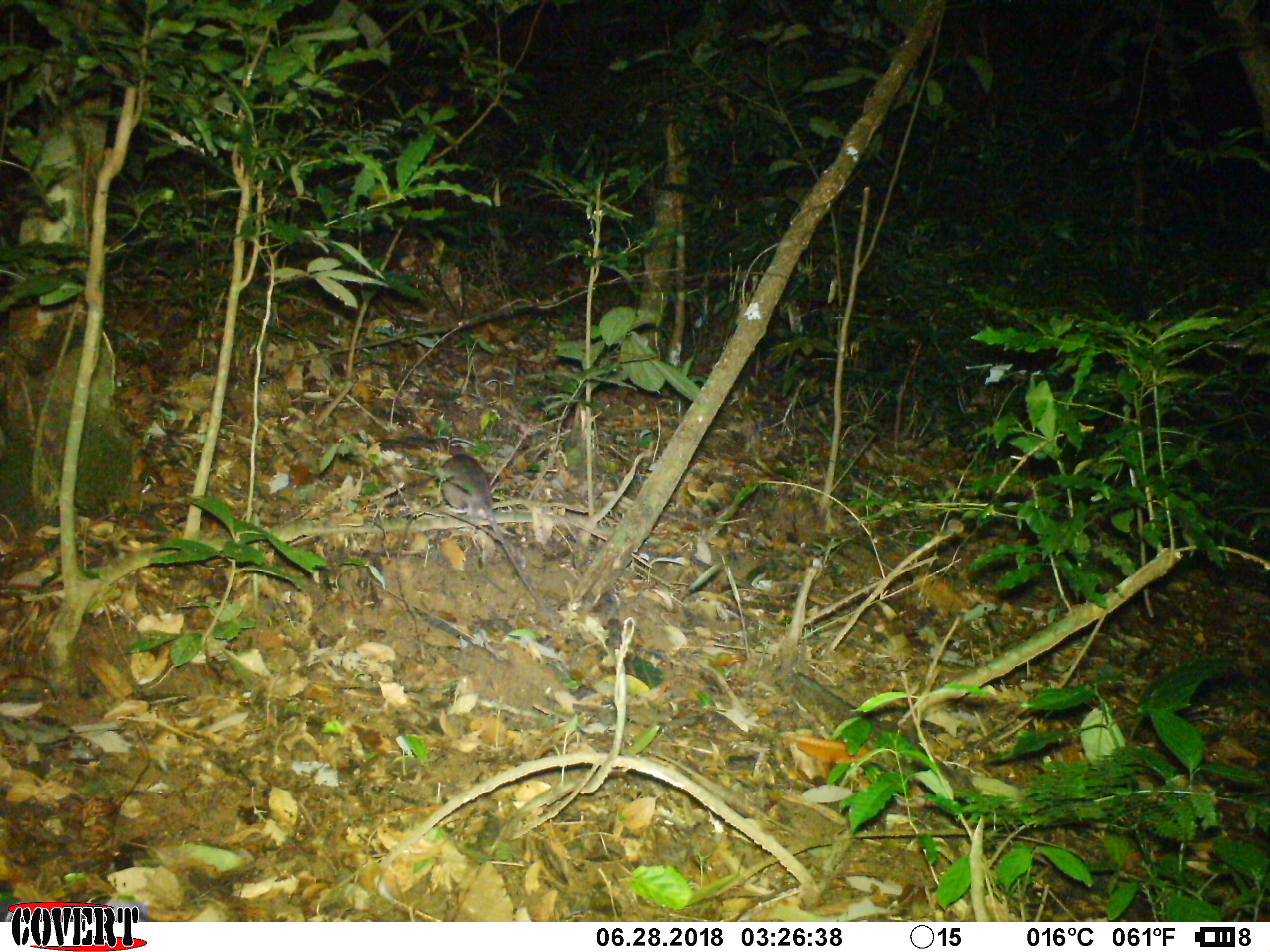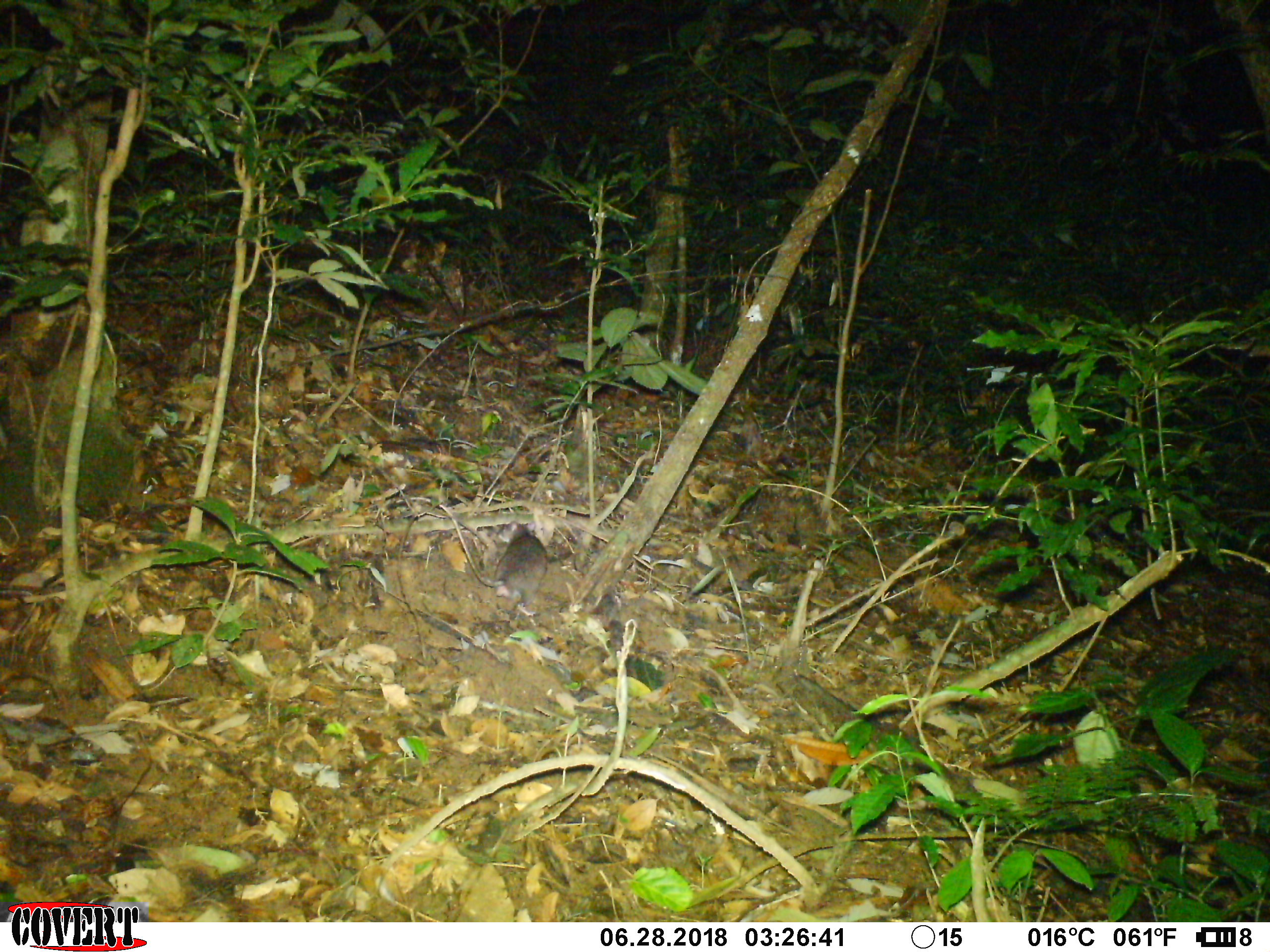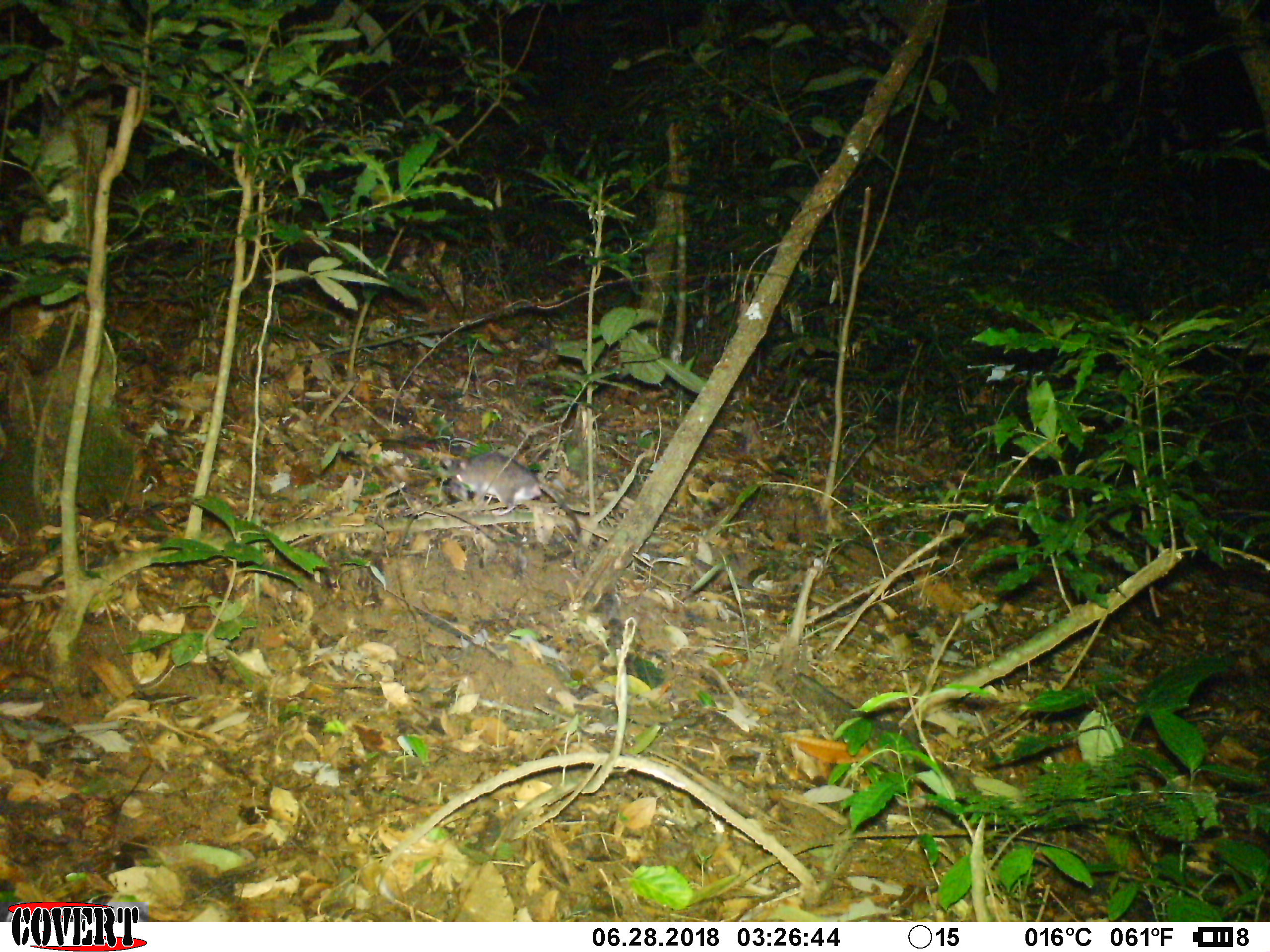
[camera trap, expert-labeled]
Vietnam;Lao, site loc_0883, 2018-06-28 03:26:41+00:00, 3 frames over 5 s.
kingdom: Animalia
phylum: Chordata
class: Mammalia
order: Rodentia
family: Muridae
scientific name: Muridae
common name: old-world mice and rats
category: unidentified murid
Unidentified murid (old-world mice and rats) (Muridae). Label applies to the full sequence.